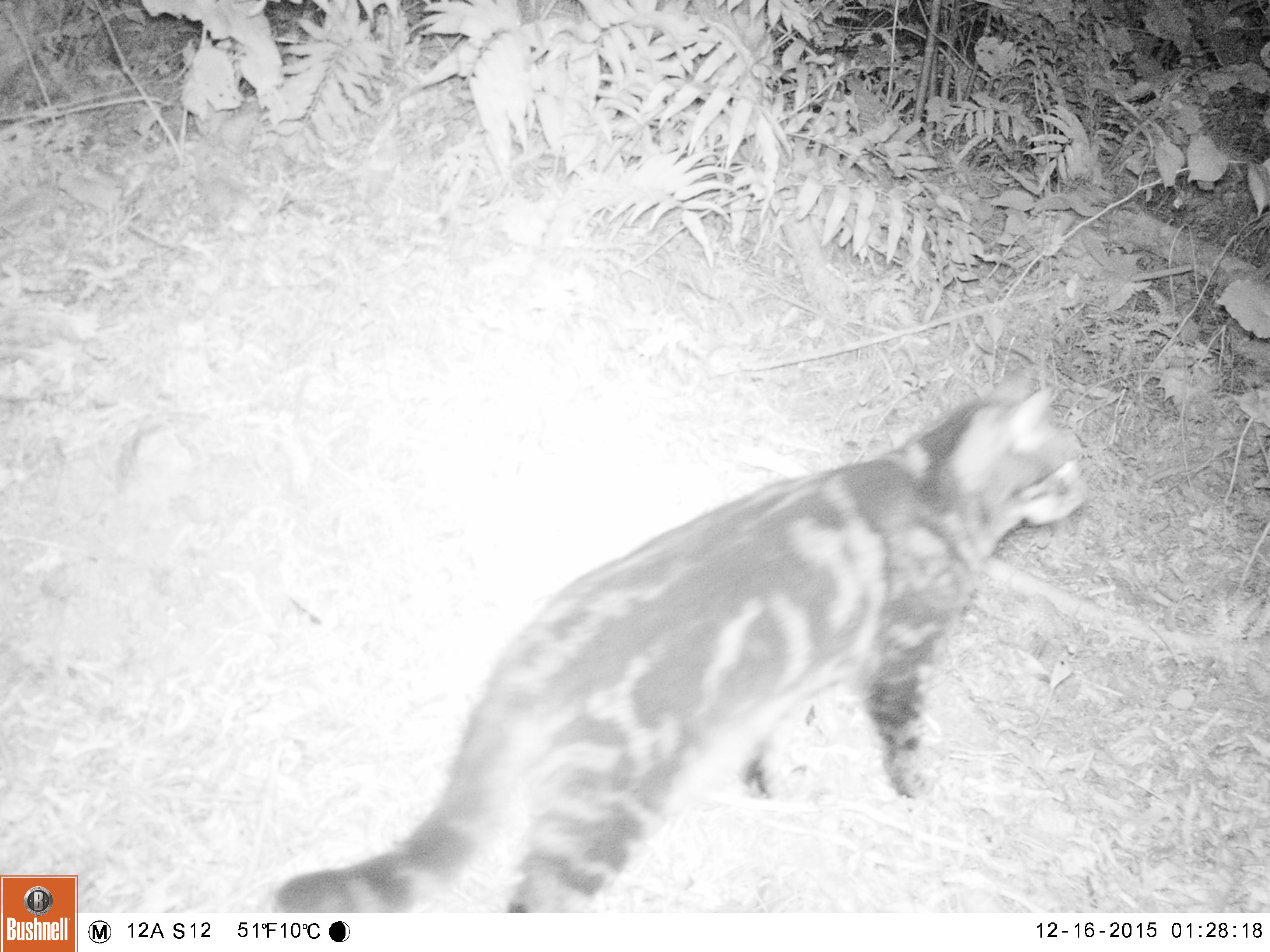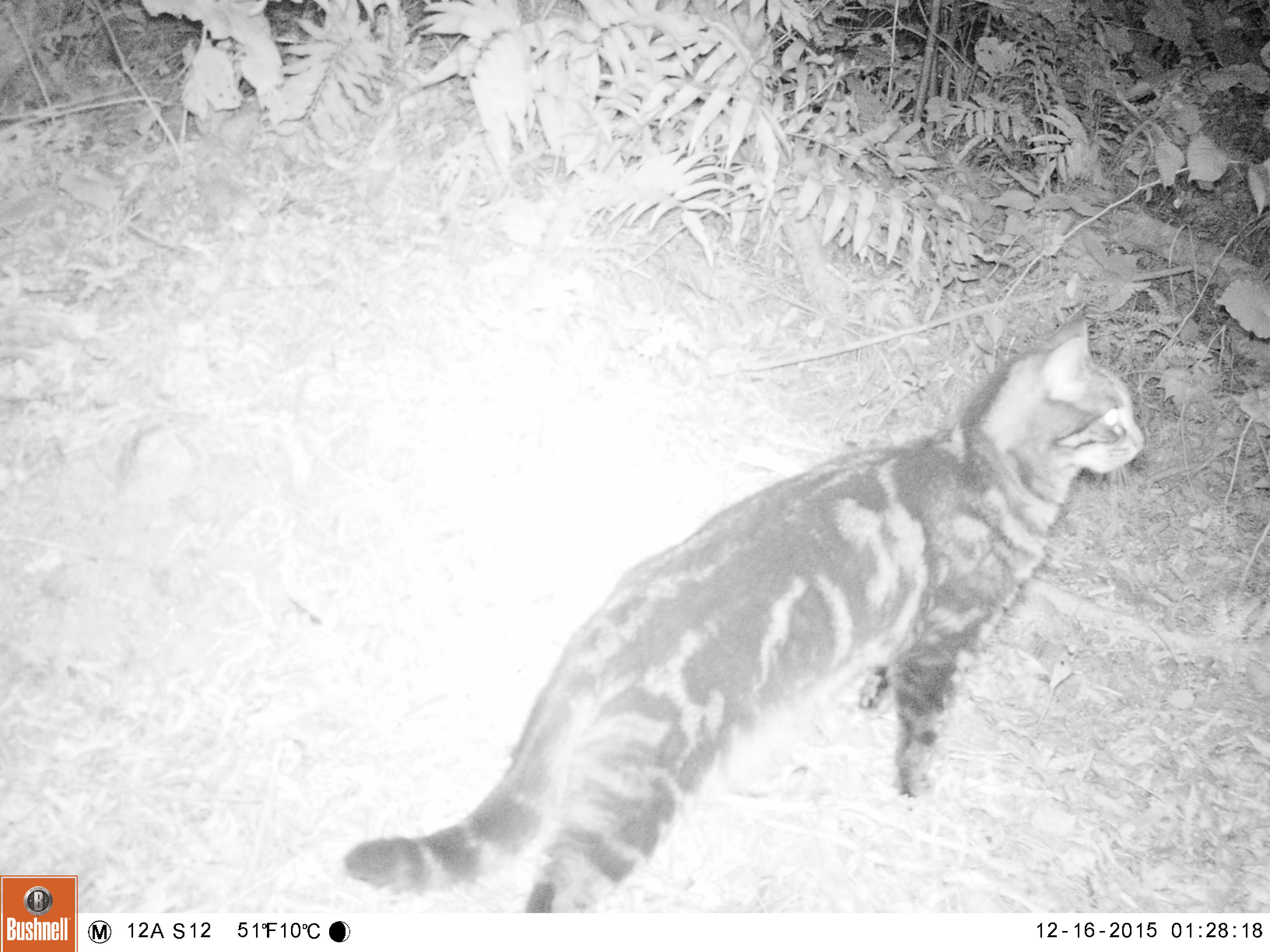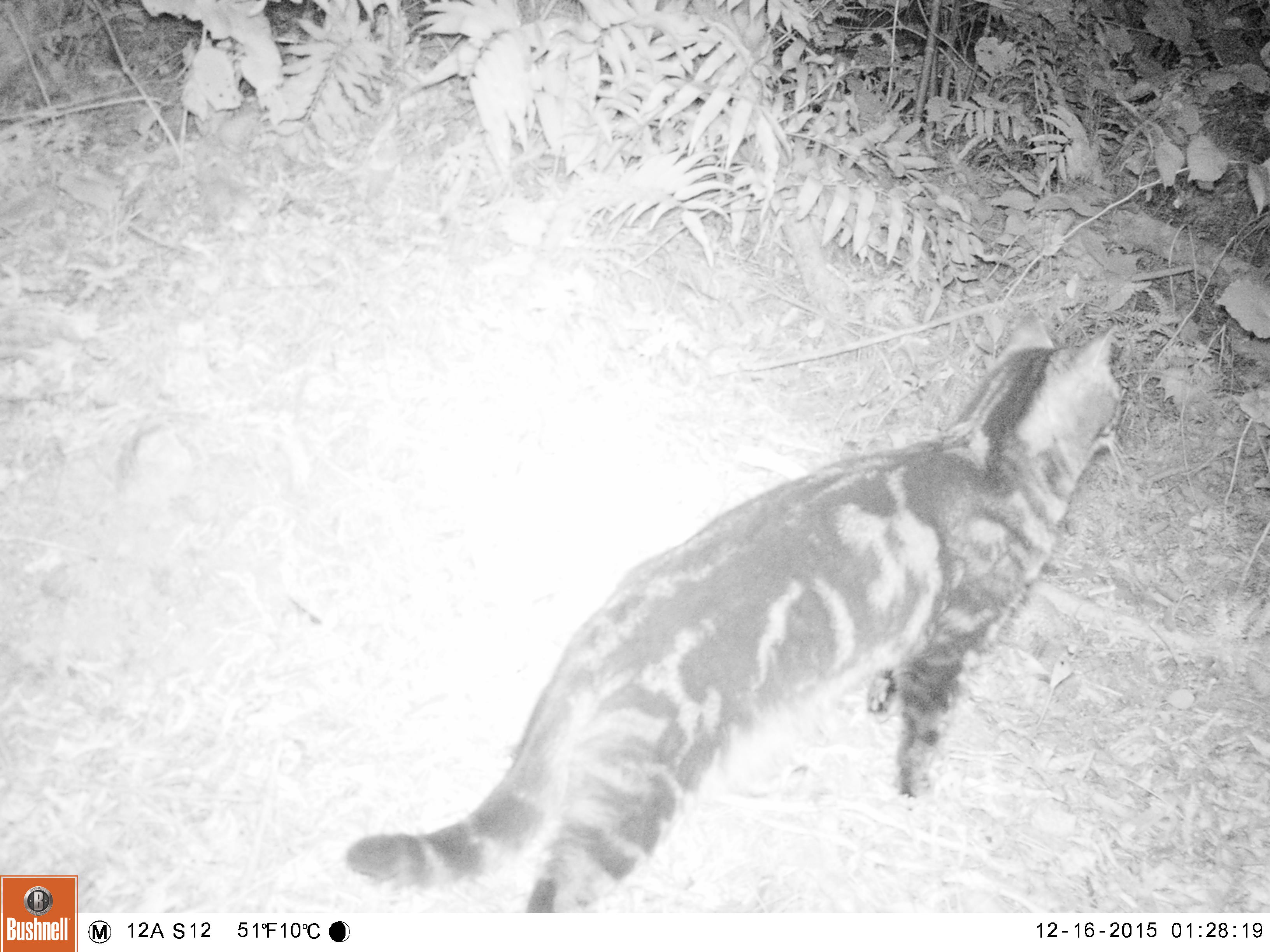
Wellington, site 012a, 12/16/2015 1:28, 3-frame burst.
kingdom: Animalia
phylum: Chordata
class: Mammalia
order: Carnivora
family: Felidae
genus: Felis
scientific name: Felis catus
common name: cat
Cat (Felis catus).